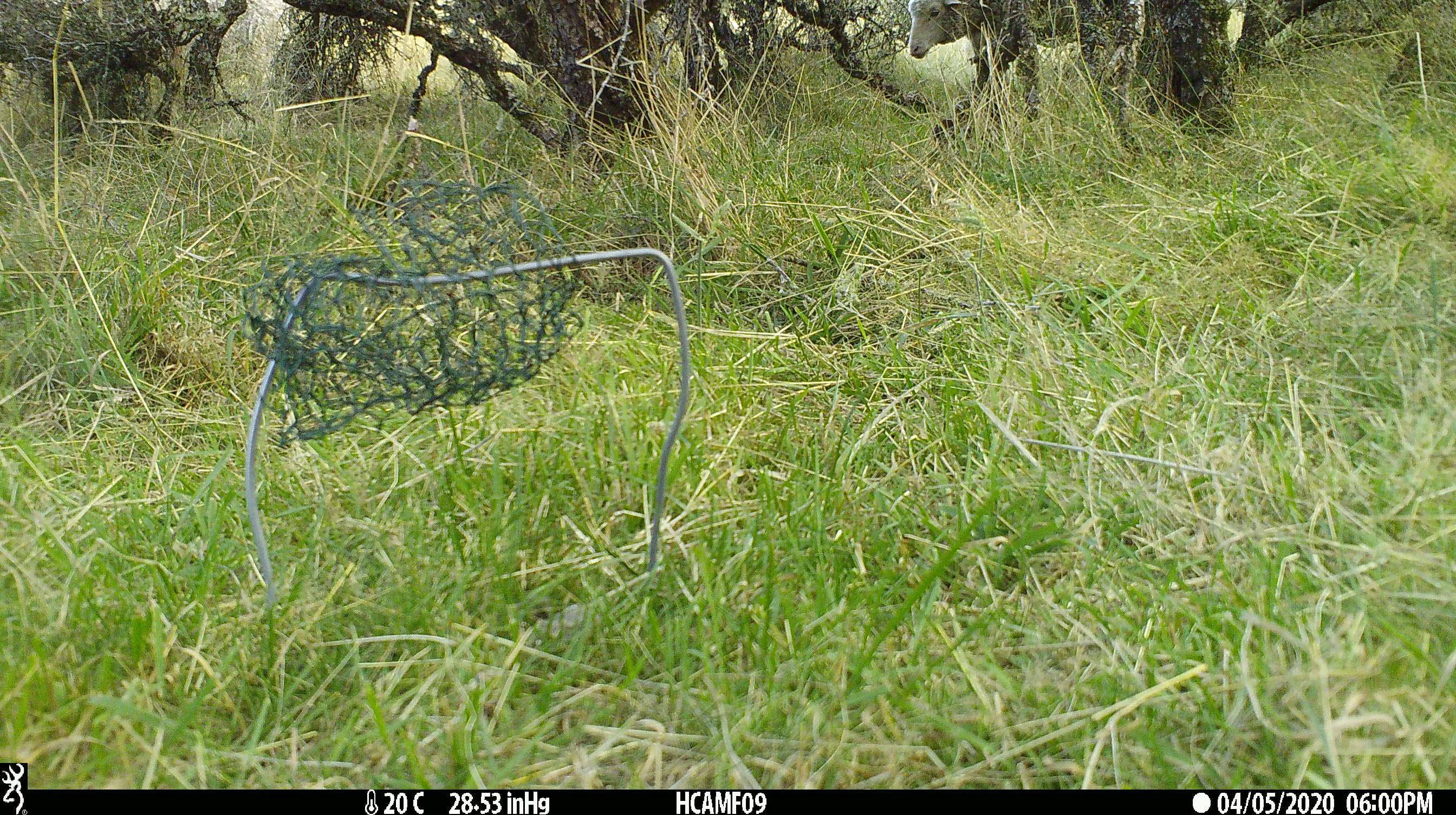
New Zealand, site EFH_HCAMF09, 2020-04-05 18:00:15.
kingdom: Animalia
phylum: Chordata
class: Mammalia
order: Artiodactyla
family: Bovidae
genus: Ovis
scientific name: Ovis aries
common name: domestic sheep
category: sheep